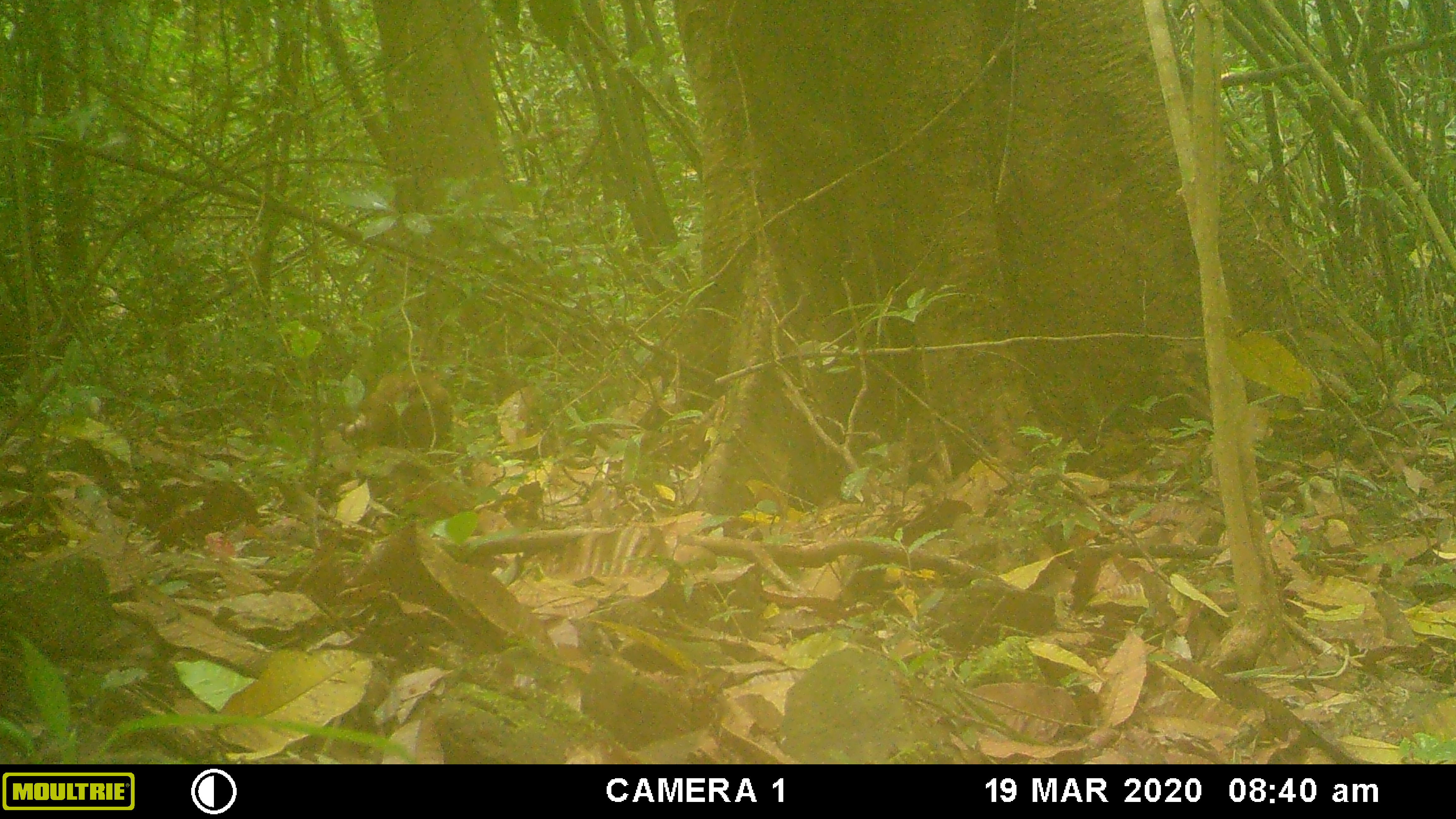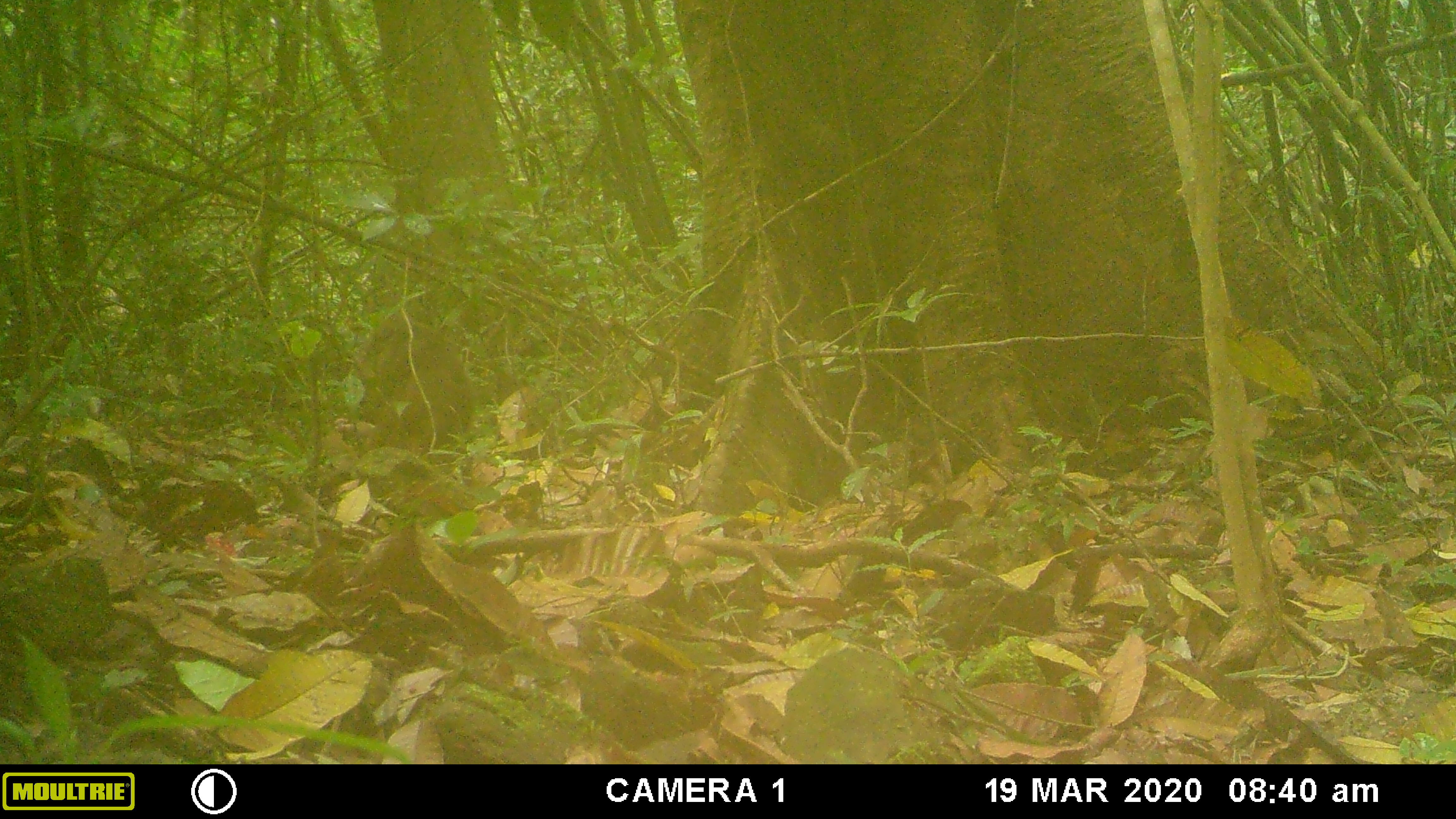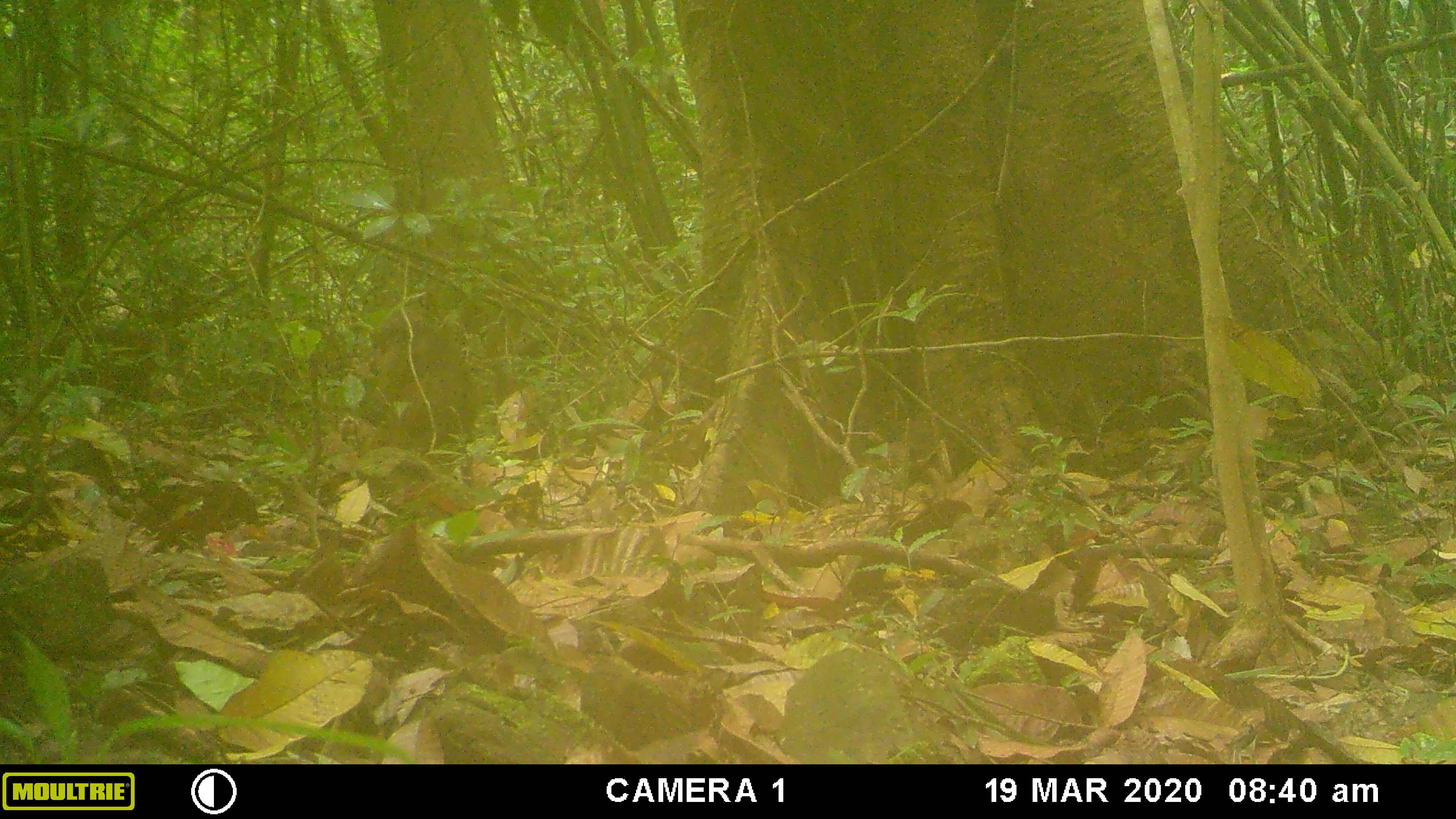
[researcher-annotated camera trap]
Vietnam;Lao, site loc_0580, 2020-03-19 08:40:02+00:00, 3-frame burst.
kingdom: Animalia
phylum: Chordata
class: Mammalia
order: Primates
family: Cercopithecidae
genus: Macaca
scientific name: Macaca arctoides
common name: stump-tailed macaque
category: stump tailed macaque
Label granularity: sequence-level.